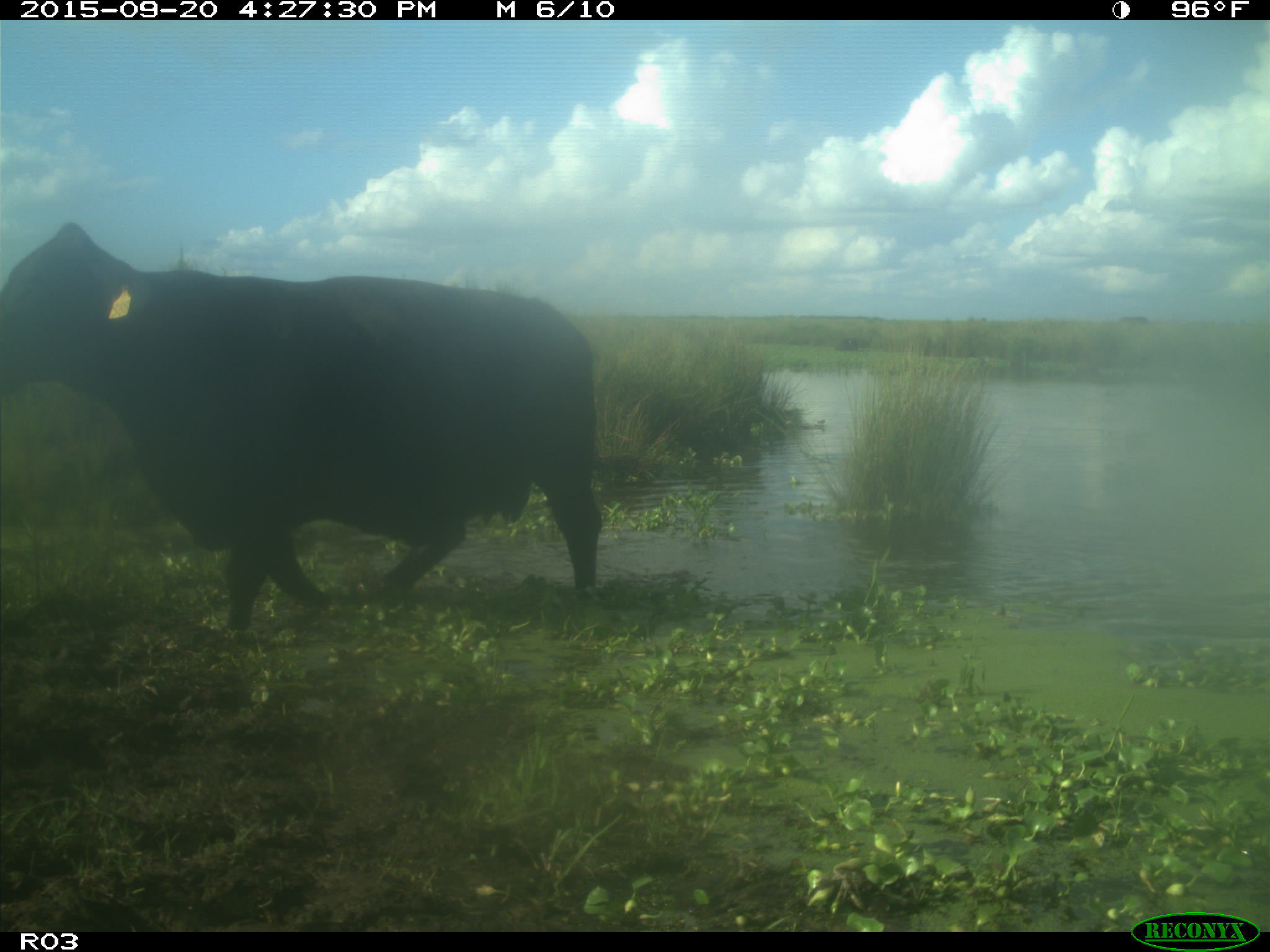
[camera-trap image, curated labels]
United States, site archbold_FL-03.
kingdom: Animalia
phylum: Chordata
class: Mammalia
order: Artiodactyla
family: Bovidae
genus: Bos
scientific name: Bos taurus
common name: domestic cow